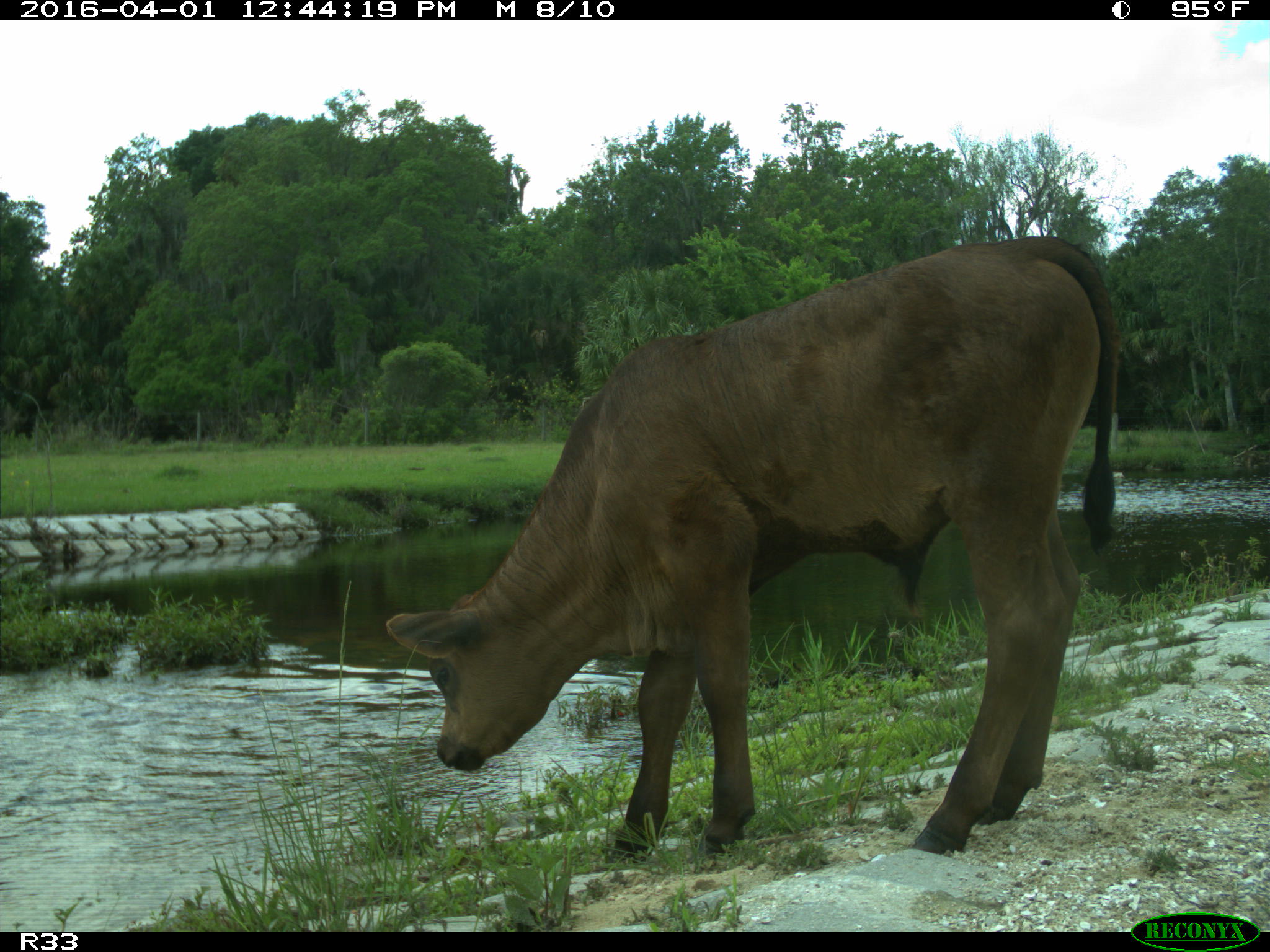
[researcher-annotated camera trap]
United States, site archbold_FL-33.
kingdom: Animalia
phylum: Chordata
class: Mammalia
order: Artiodactyla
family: Bovidae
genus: Bos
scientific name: Bos taurus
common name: domestic cow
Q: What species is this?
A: Bos taurus (domestic cow).